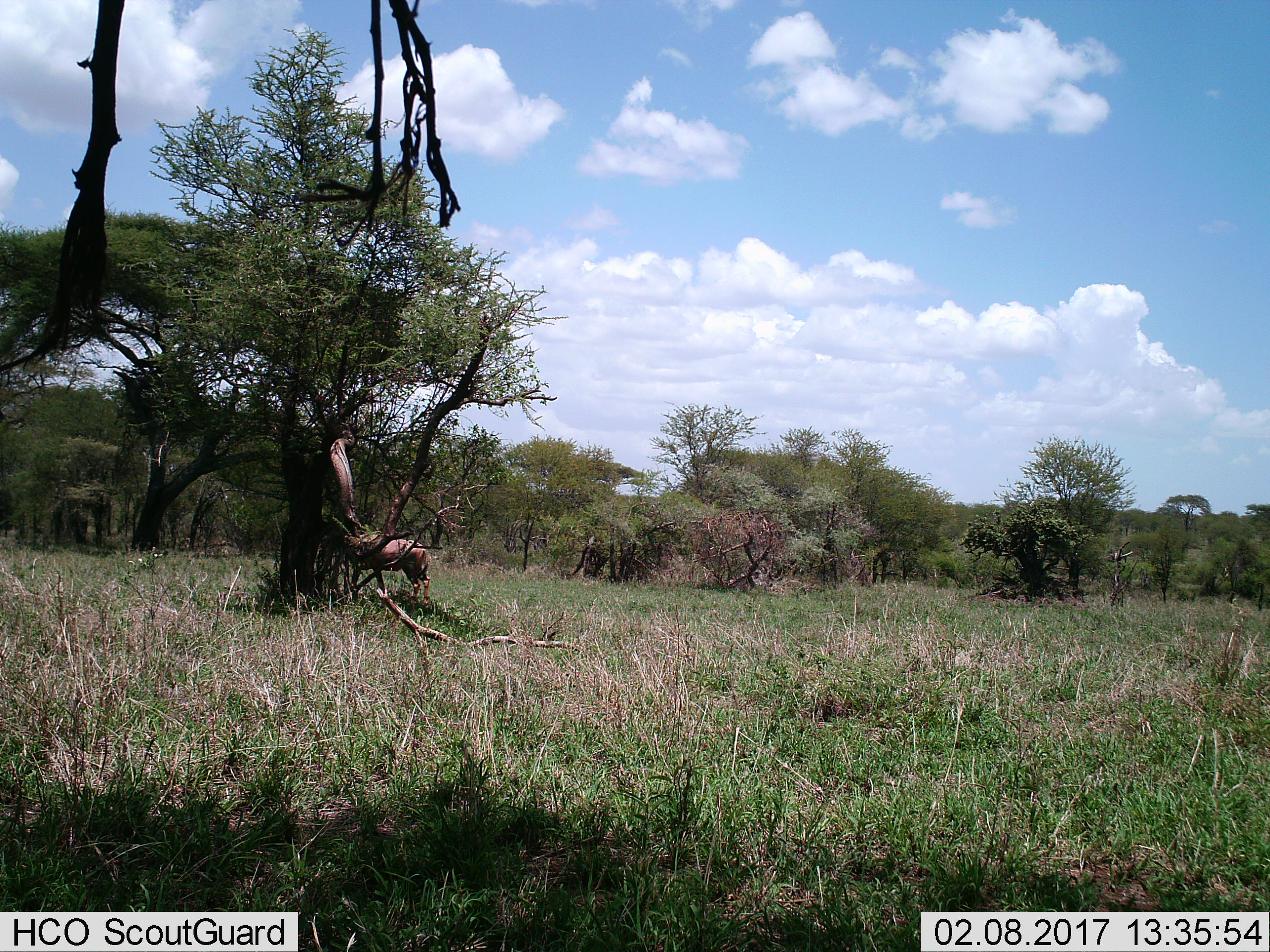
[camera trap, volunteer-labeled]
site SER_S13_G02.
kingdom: Animalia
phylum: Chordata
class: Mammalia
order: Artiodactyla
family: Bovidae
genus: Alcelaphus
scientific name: Alcelaphus buselaphus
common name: hartebeest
Hartebeest (Alcelaphus buselaphus), count 1. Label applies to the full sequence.